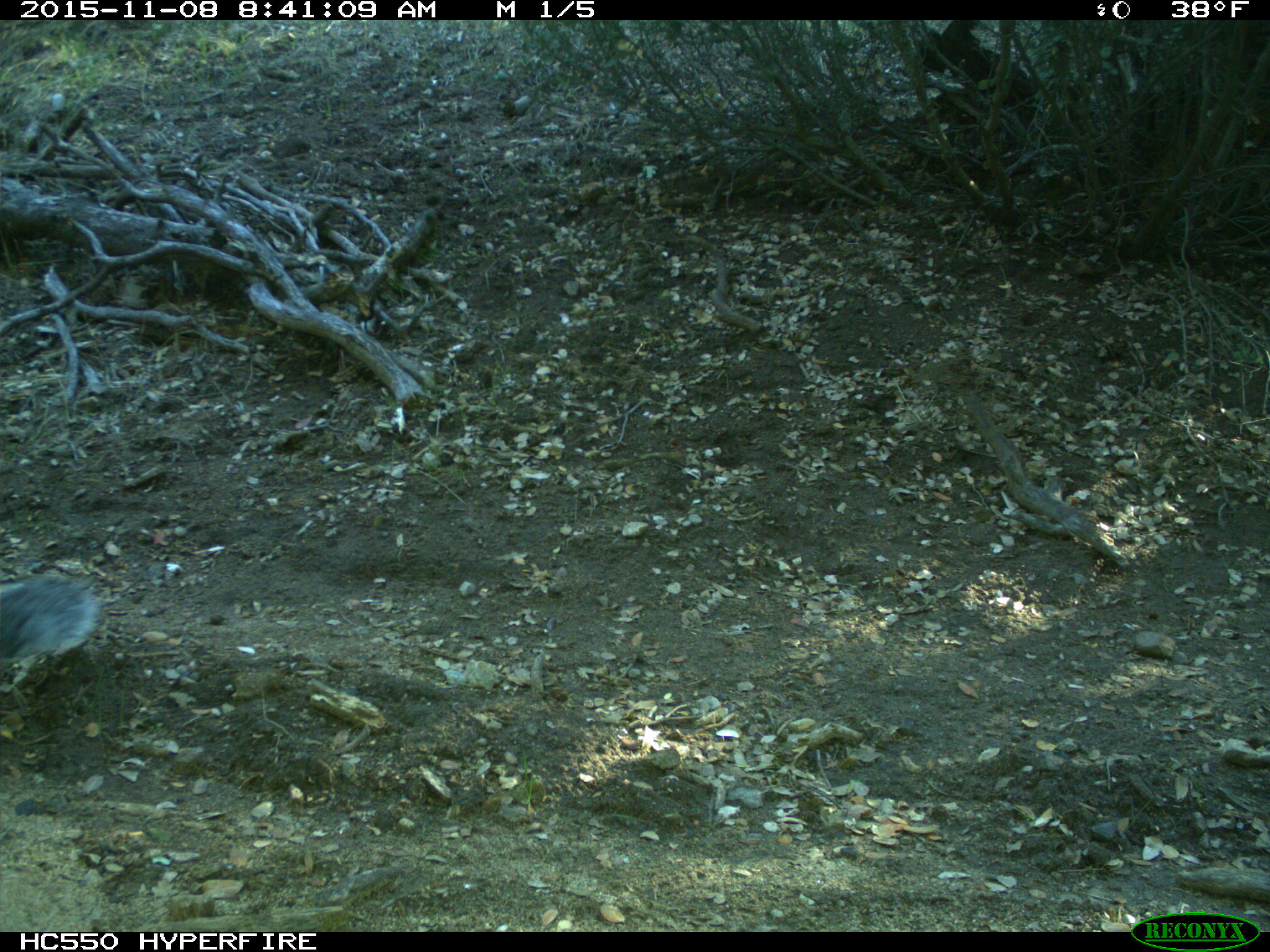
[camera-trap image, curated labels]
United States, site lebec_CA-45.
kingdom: Animalia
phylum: Chordata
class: Mammalia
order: Rodentia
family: Sciuridae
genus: Sciurus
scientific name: Sciurus carolinensis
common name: eastern gray squirrel